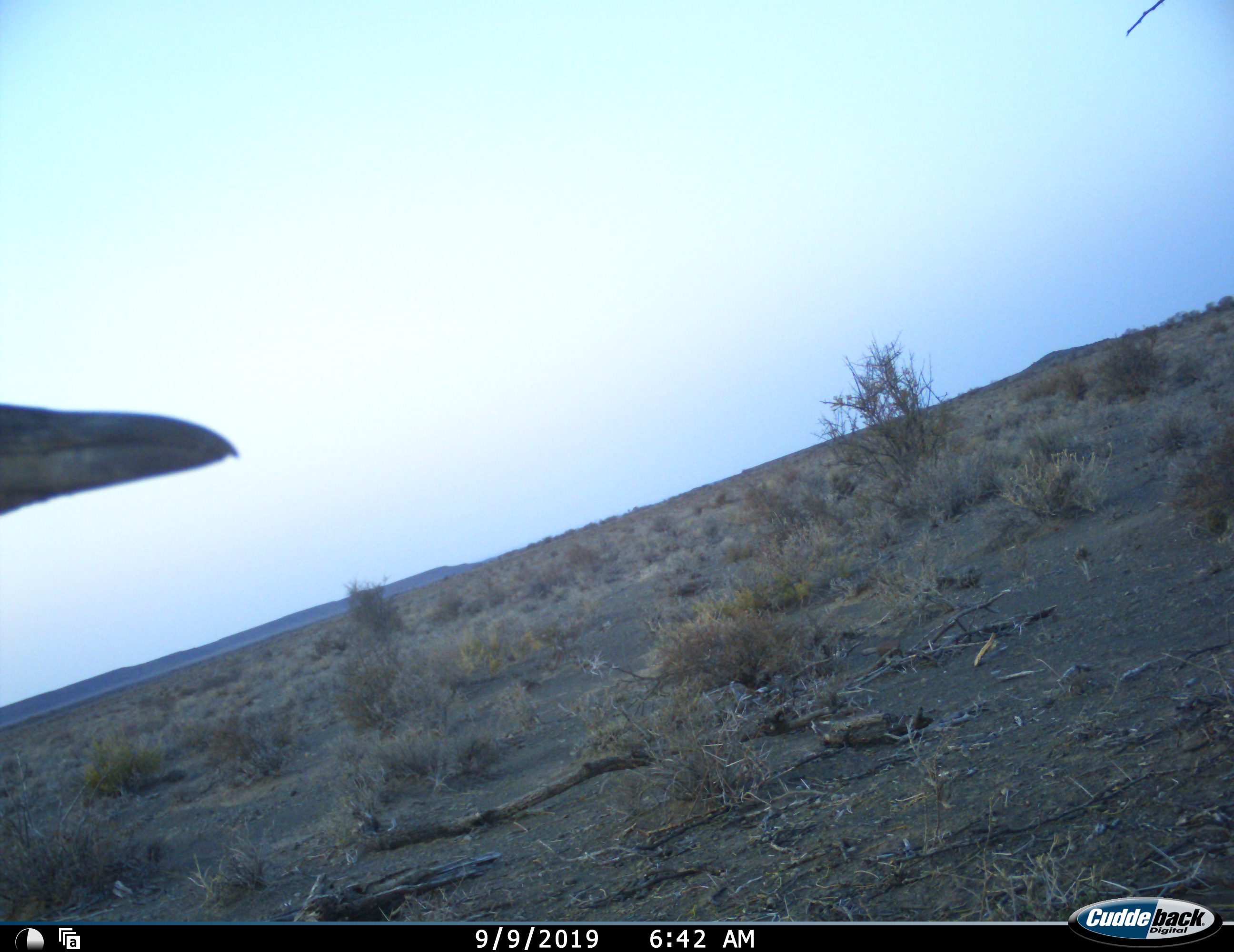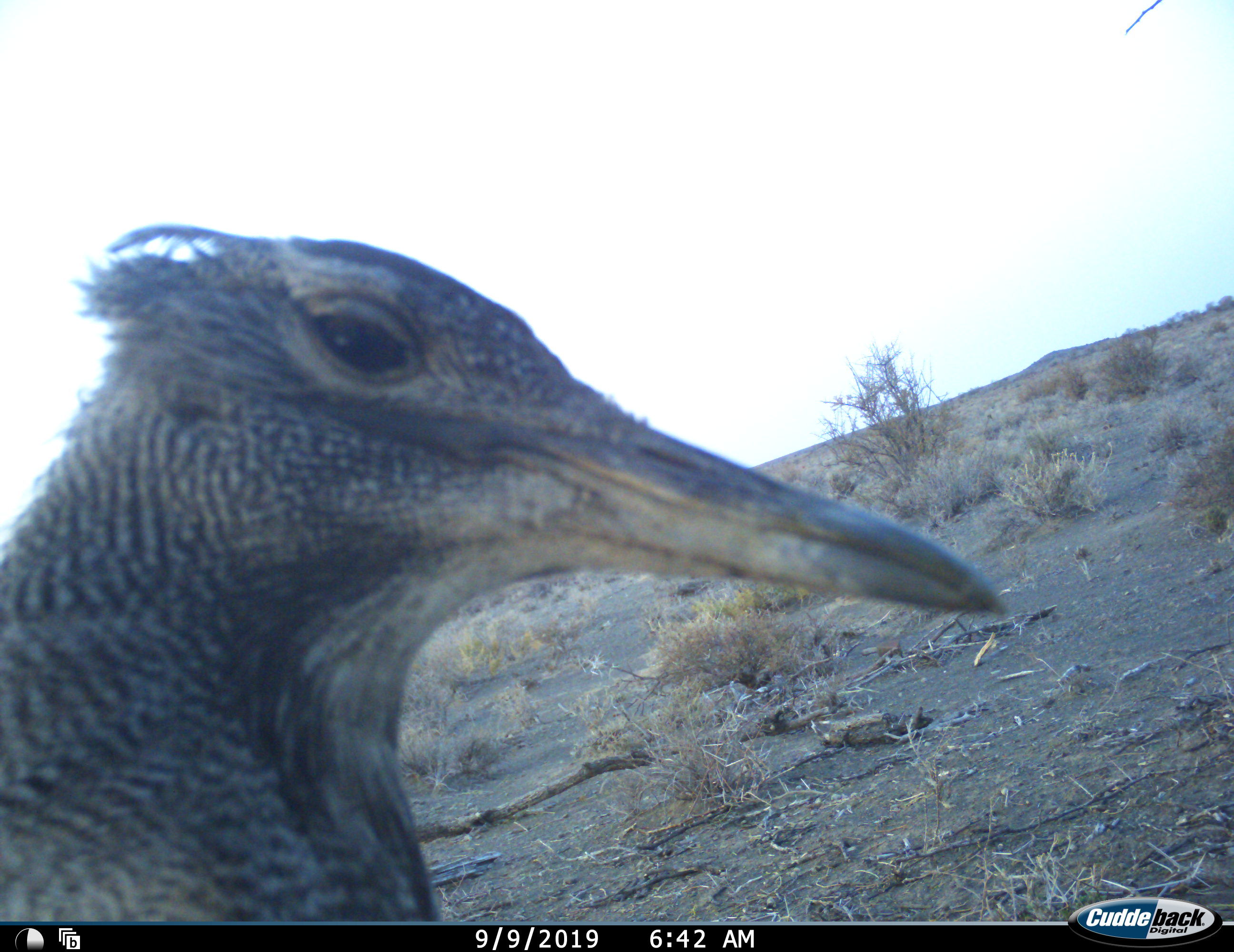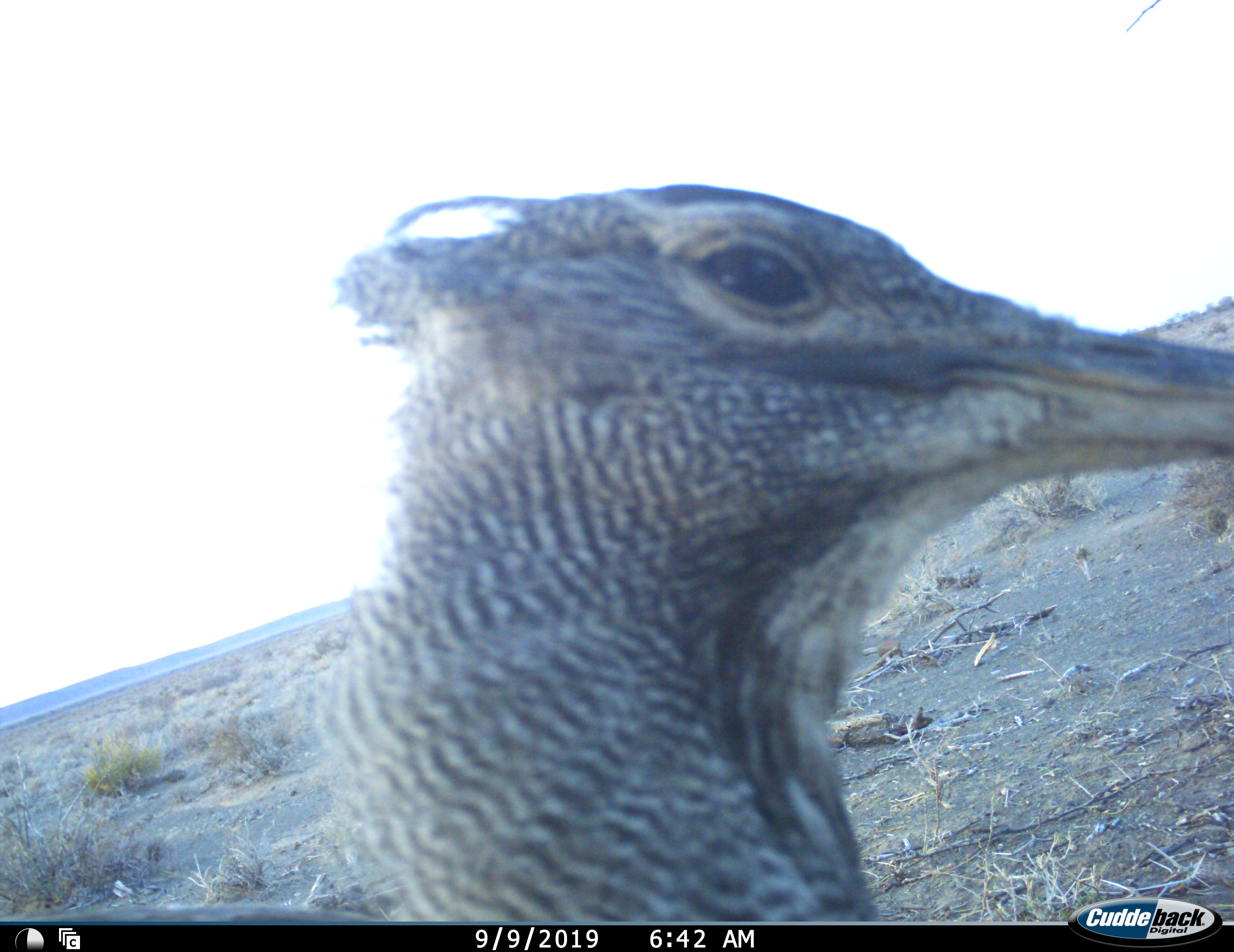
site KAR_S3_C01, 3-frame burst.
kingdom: Animalia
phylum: Chordata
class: Aves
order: Otidiformes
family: Otididae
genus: Ardeotis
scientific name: Ardeotis kori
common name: kori bustard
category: bustardkori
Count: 1.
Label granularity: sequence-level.